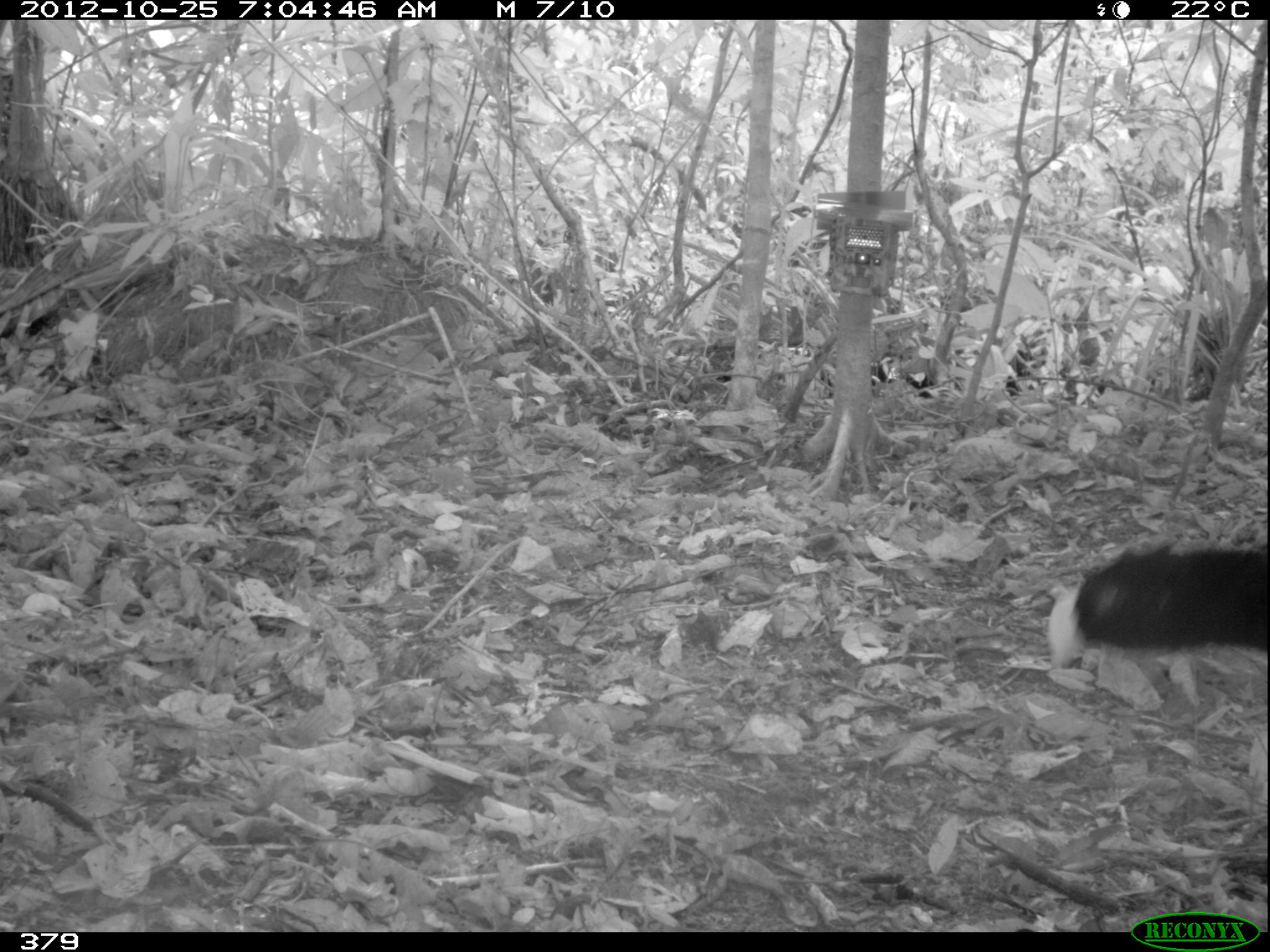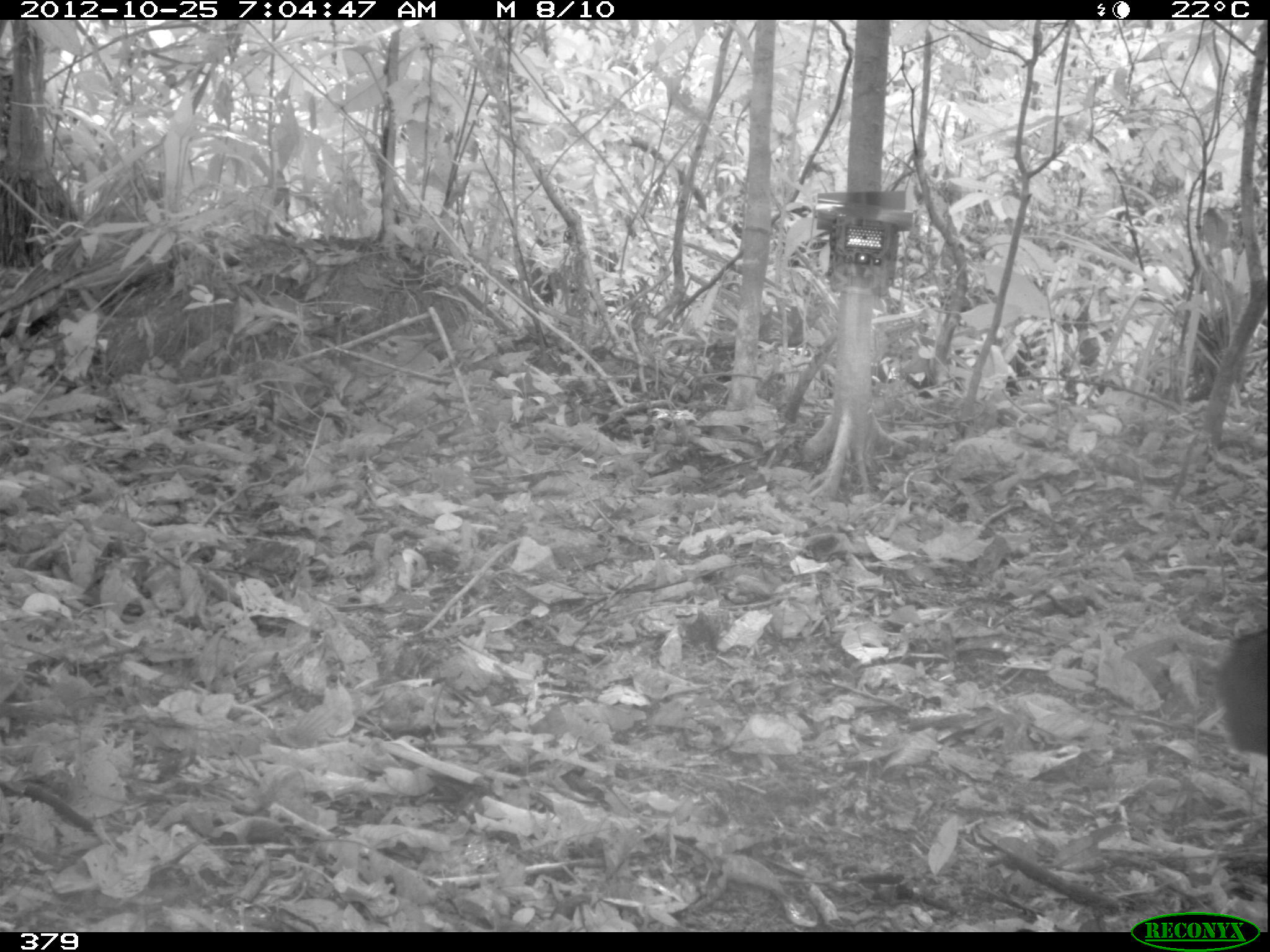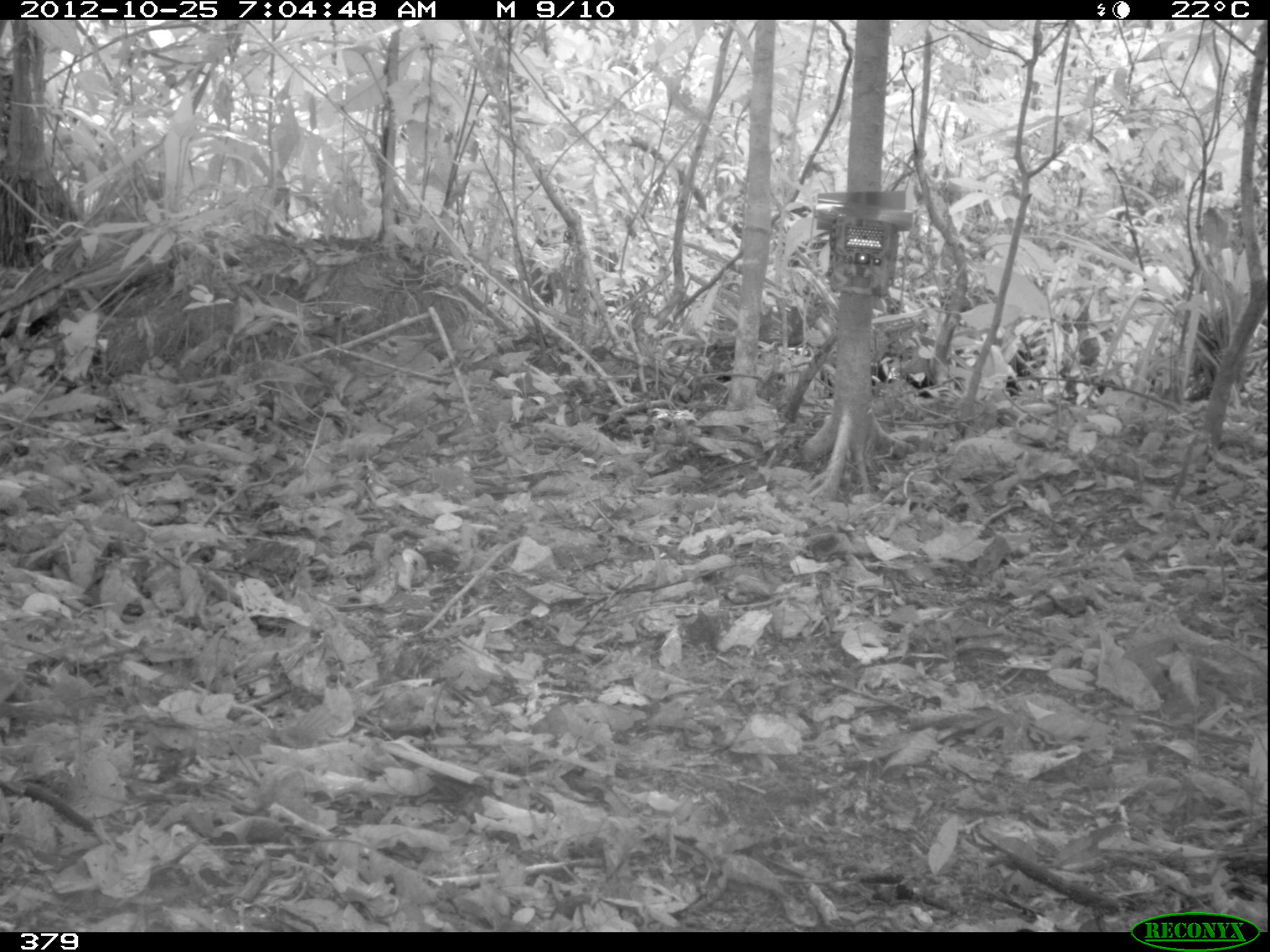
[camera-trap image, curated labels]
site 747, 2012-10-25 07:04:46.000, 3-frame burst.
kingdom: Animalia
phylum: Chordata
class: Aves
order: Galliformes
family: Cracidae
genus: Mitu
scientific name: Mitu tuberosum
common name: razor-billed curassow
Mitu tuberosum (razor-billed curassow).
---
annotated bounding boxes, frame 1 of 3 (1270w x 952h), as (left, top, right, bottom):
mitu tuberosum: (1047, 541, 1267, 669)